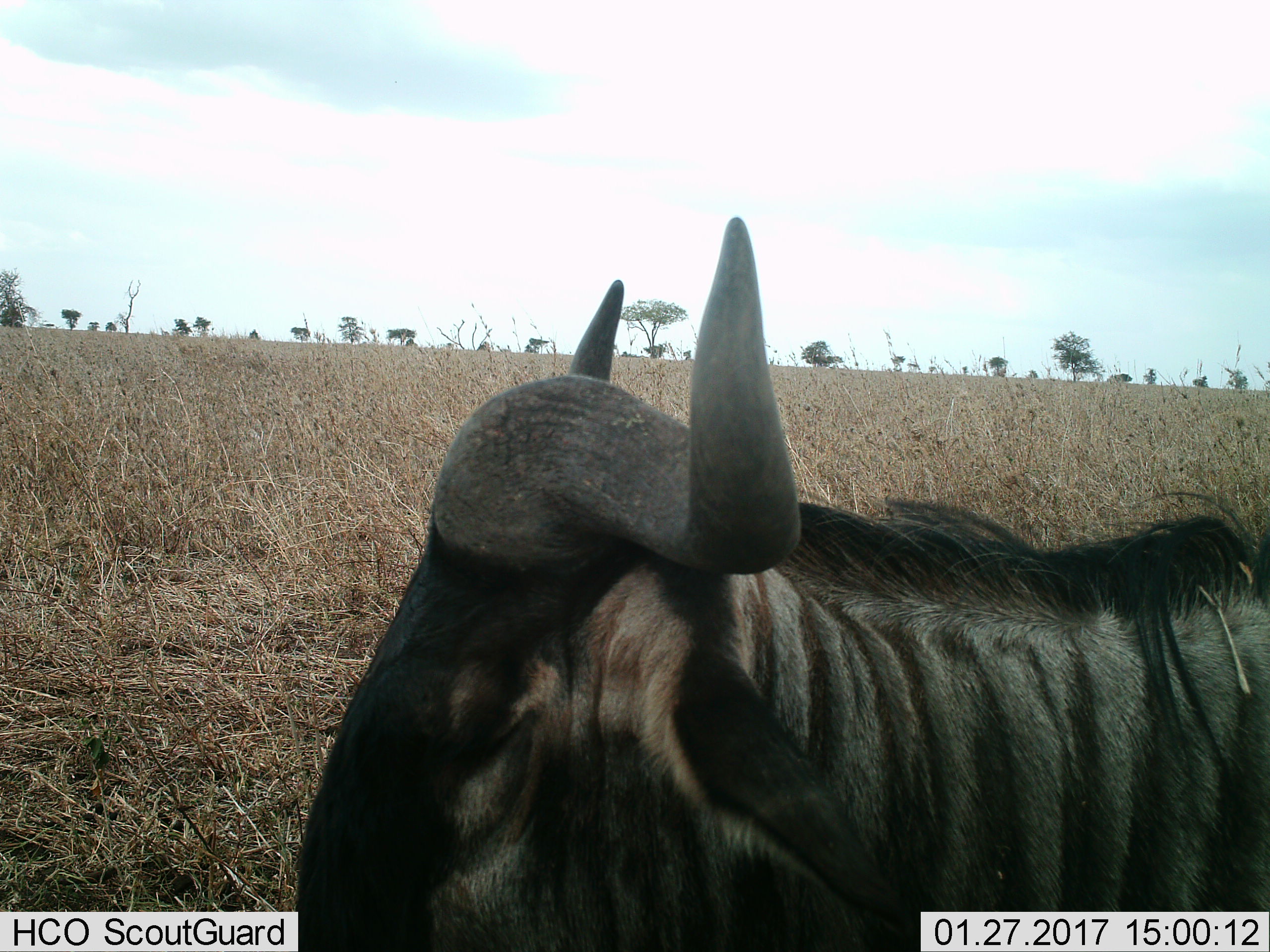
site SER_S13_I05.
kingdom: Animalia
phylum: Chordata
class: Mammalia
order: Artiodactyla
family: Bovidae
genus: Connochaetes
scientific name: Connochaetes taurinus taurinus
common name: blue wildebeest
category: wildebeestblue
Wildebeestblue (blue wildebeest) (Connochaetes taurinus taurinus), count 1. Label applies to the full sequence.